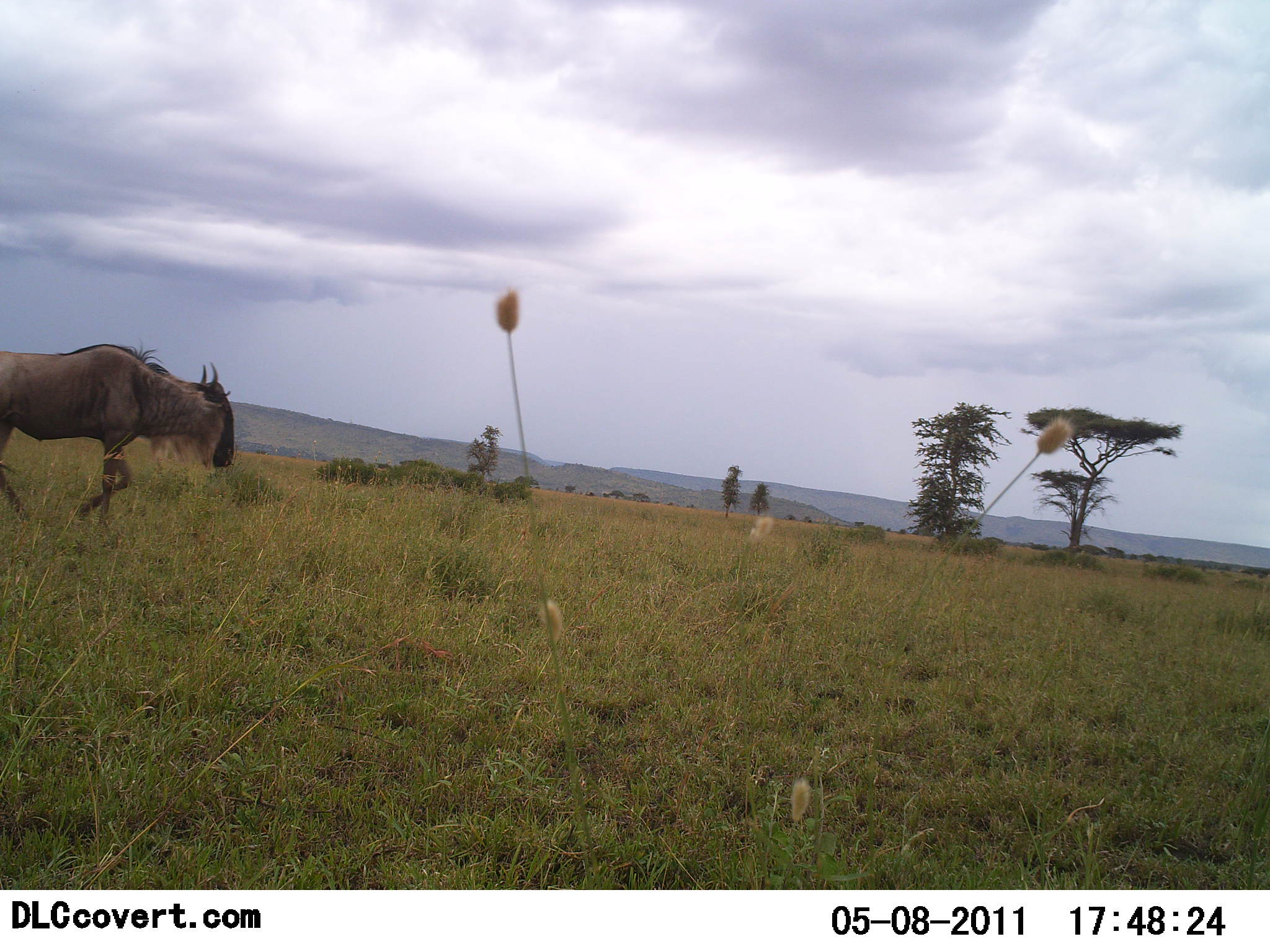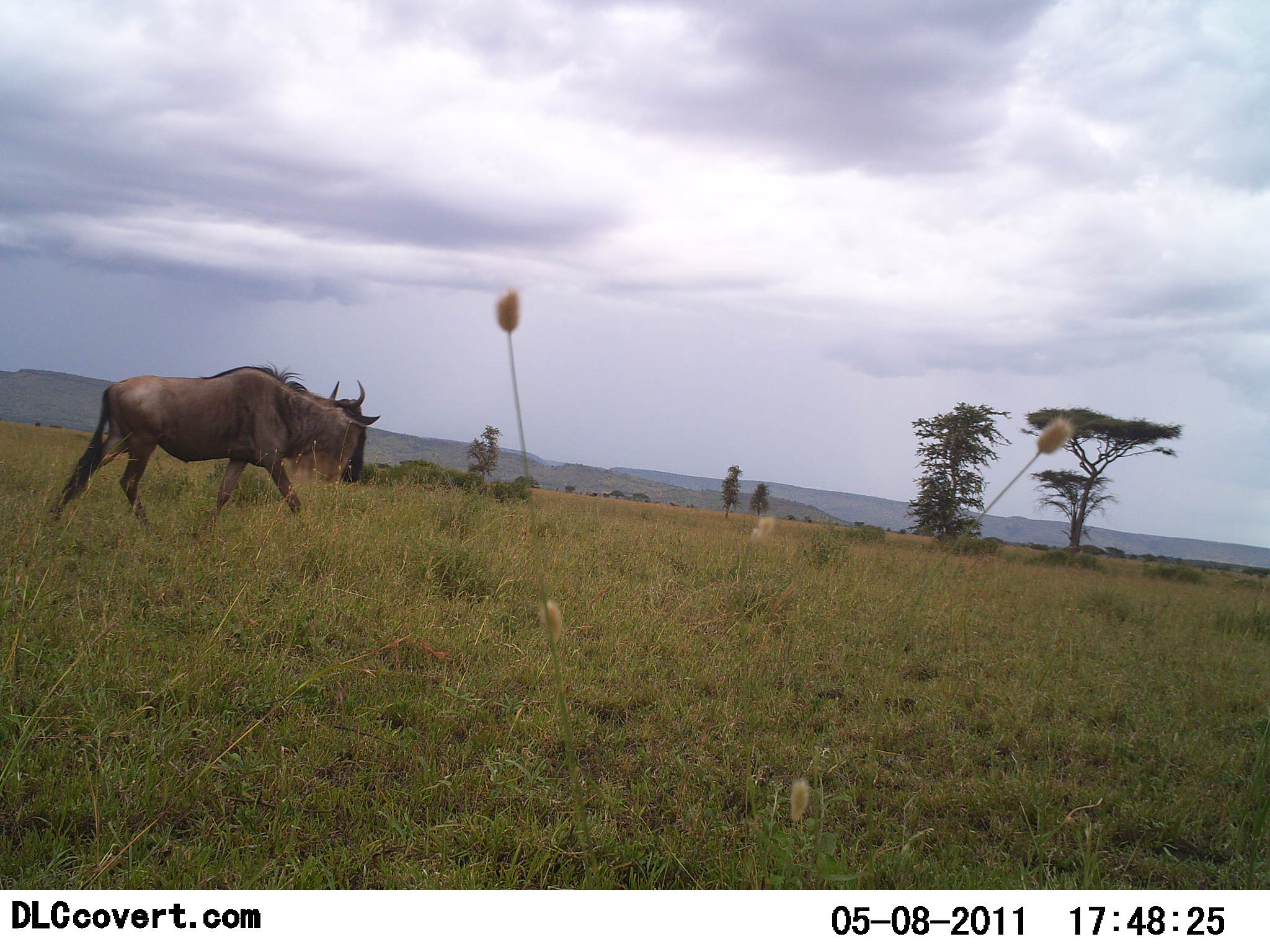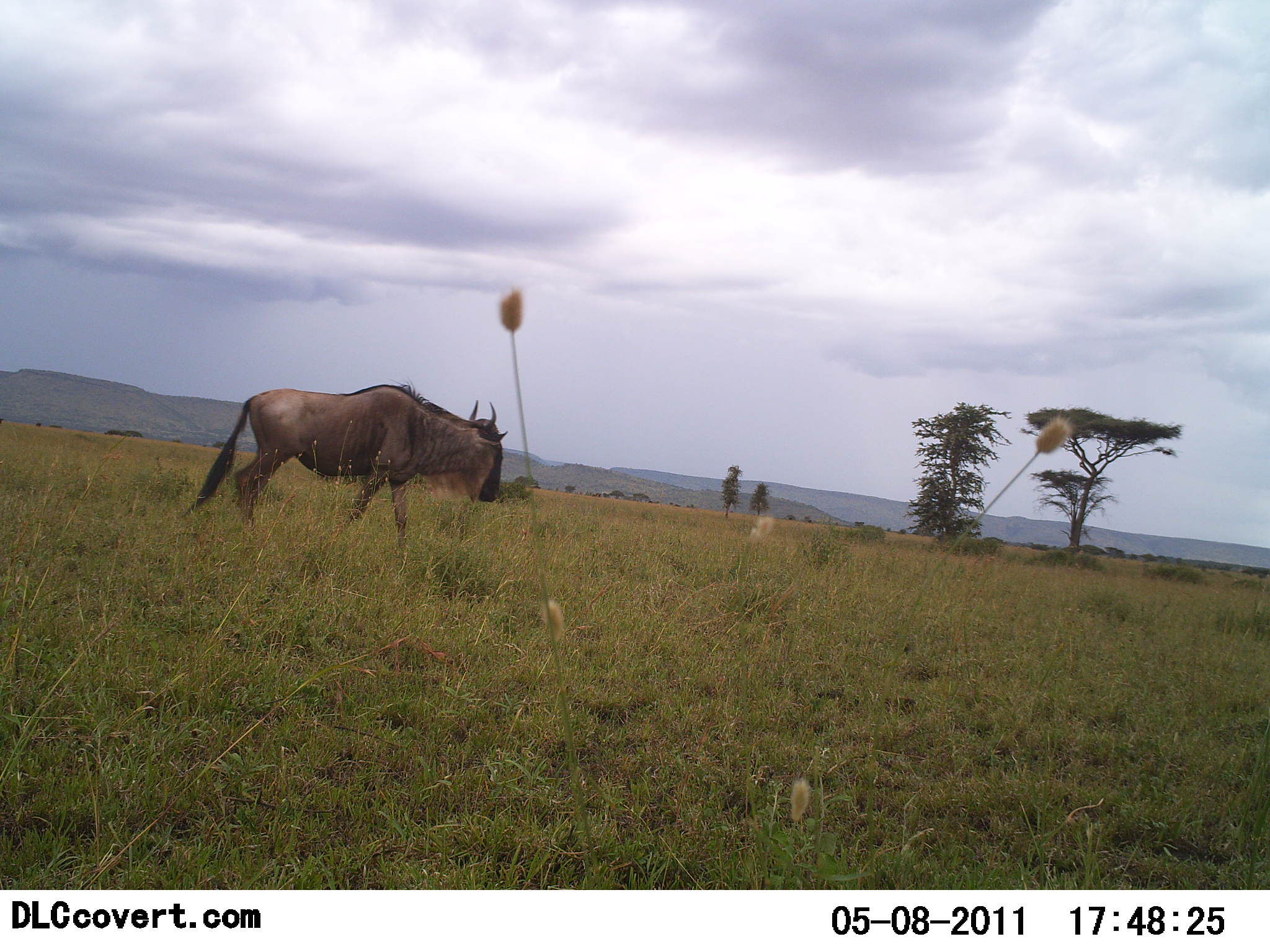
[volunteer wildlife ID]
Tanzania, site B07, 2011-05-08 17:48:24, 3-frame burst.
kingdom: Animalia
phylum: Chordata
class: Mammalia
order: Artiodactyla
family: Bovidae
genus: Connochaetes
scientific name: Connochaetes taurinus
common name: blue wildebeest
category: wildebeest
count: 1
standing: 0%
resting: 0%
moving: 100%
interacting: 0%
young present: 0%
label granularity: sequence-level